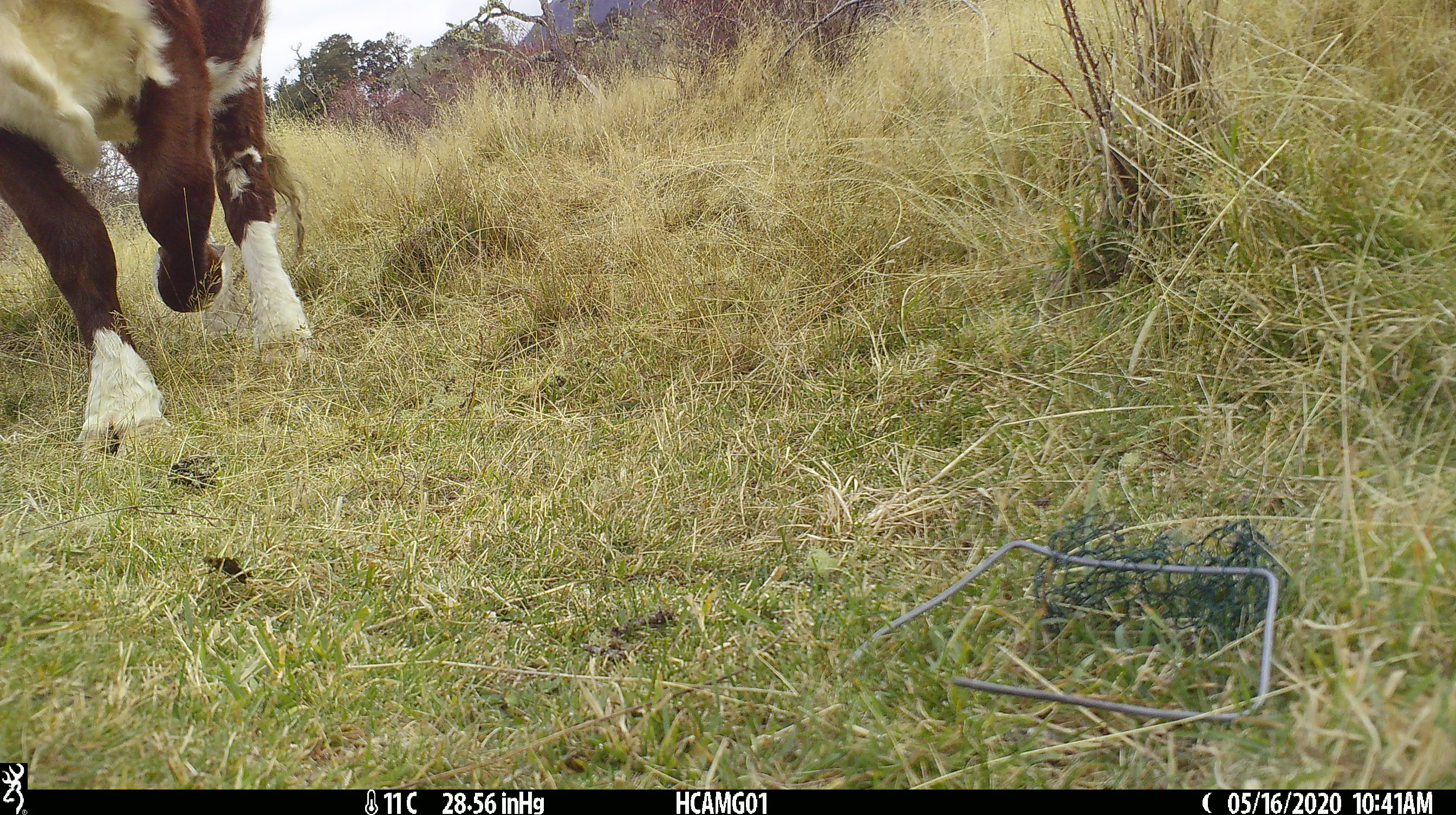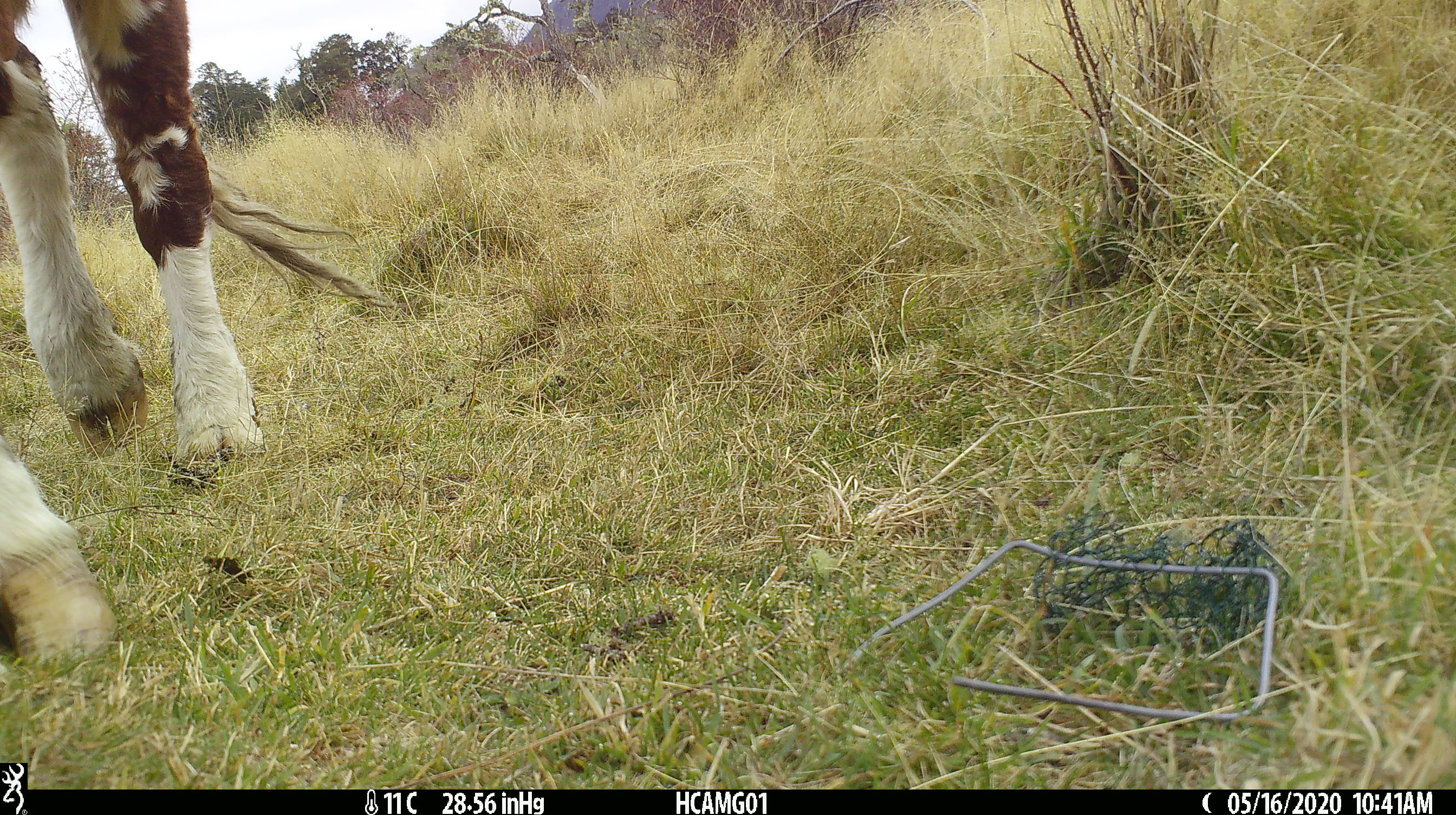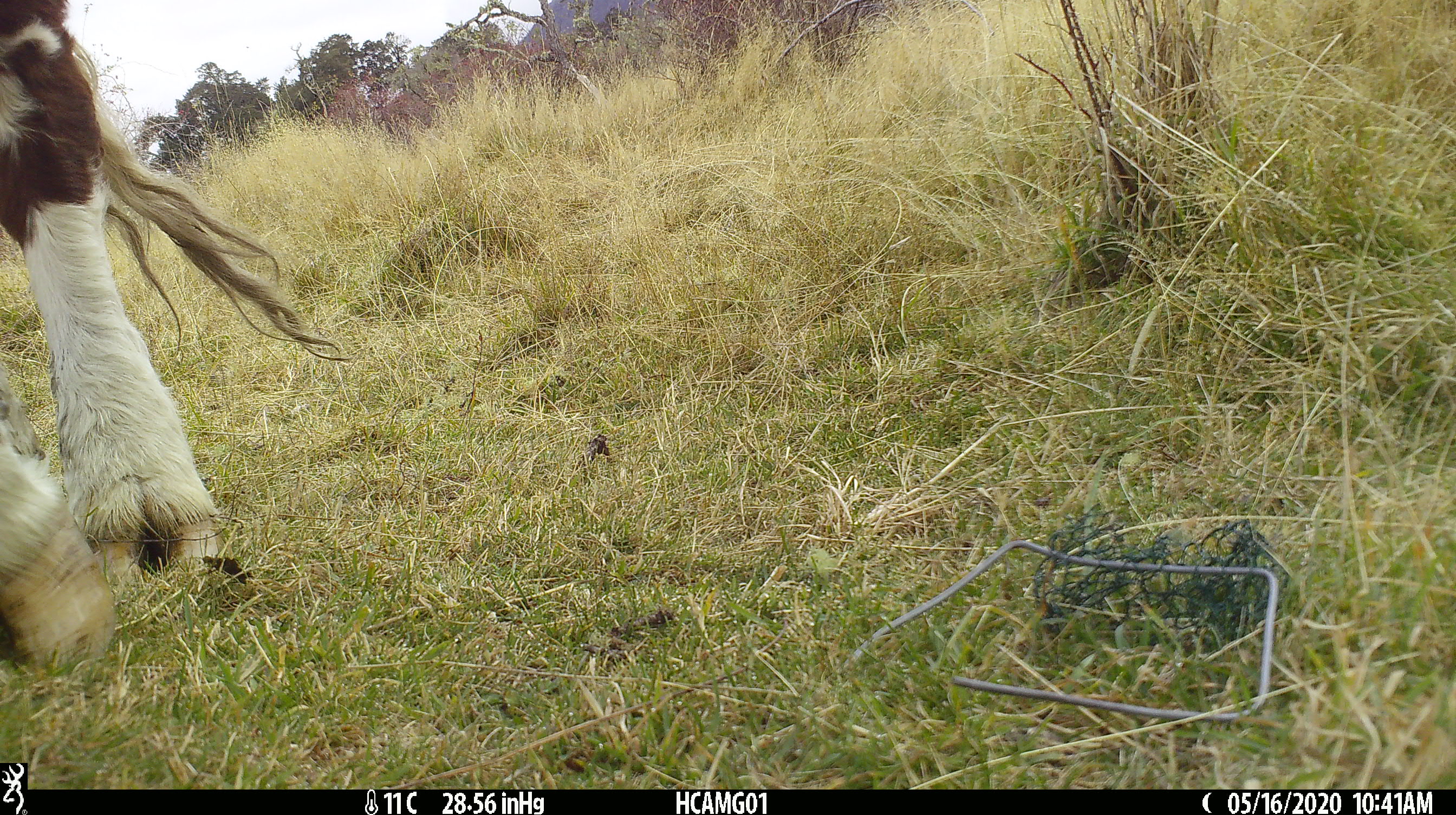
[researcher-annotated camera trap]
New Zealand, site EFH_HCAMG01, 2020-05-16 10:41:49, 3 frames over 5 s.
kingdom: Animalia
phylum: Chordata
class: Mammalia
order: Artiodactyla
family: Bovidae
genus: Bos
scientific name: Bos taurus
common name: domestic cow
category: cow